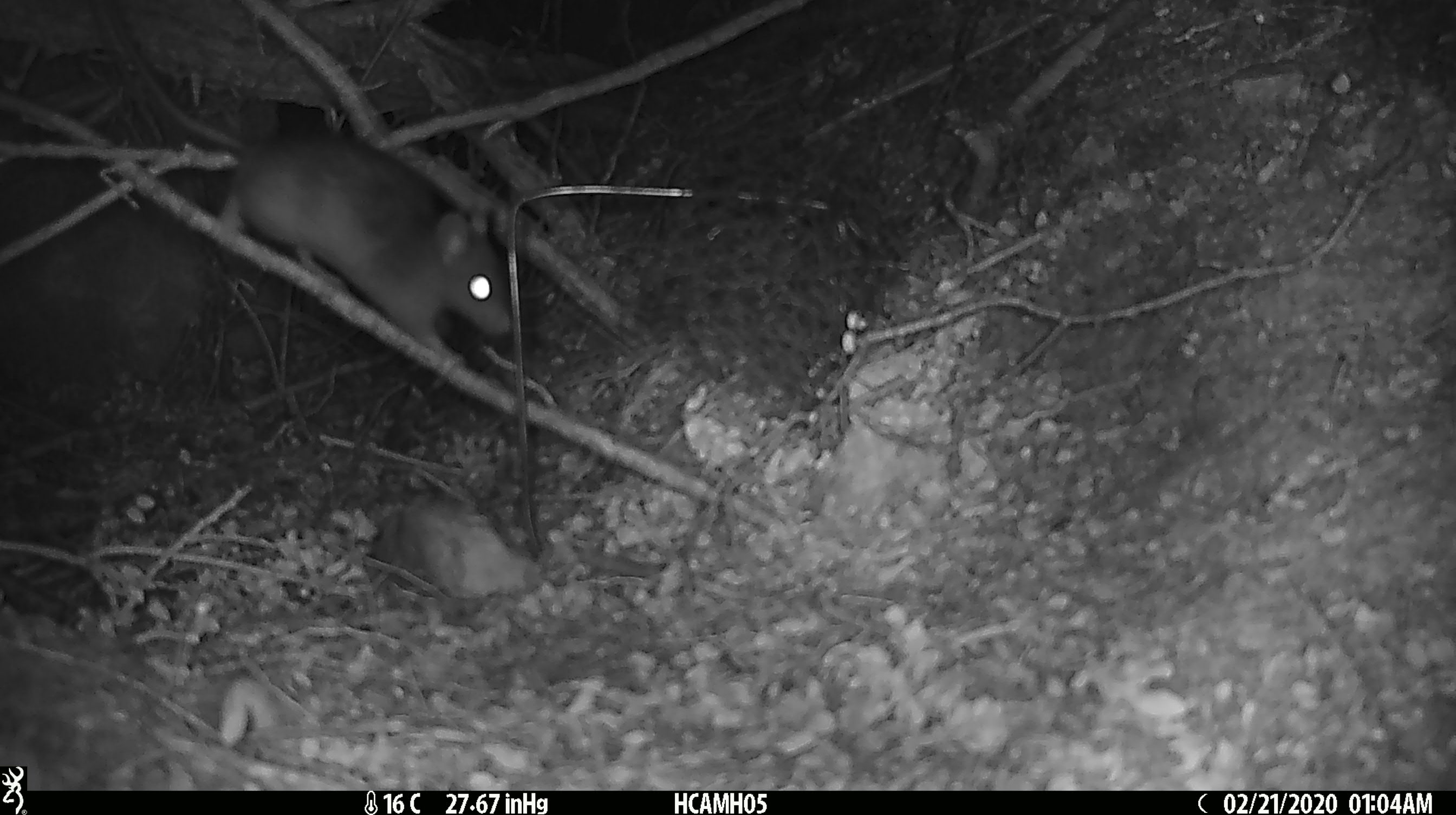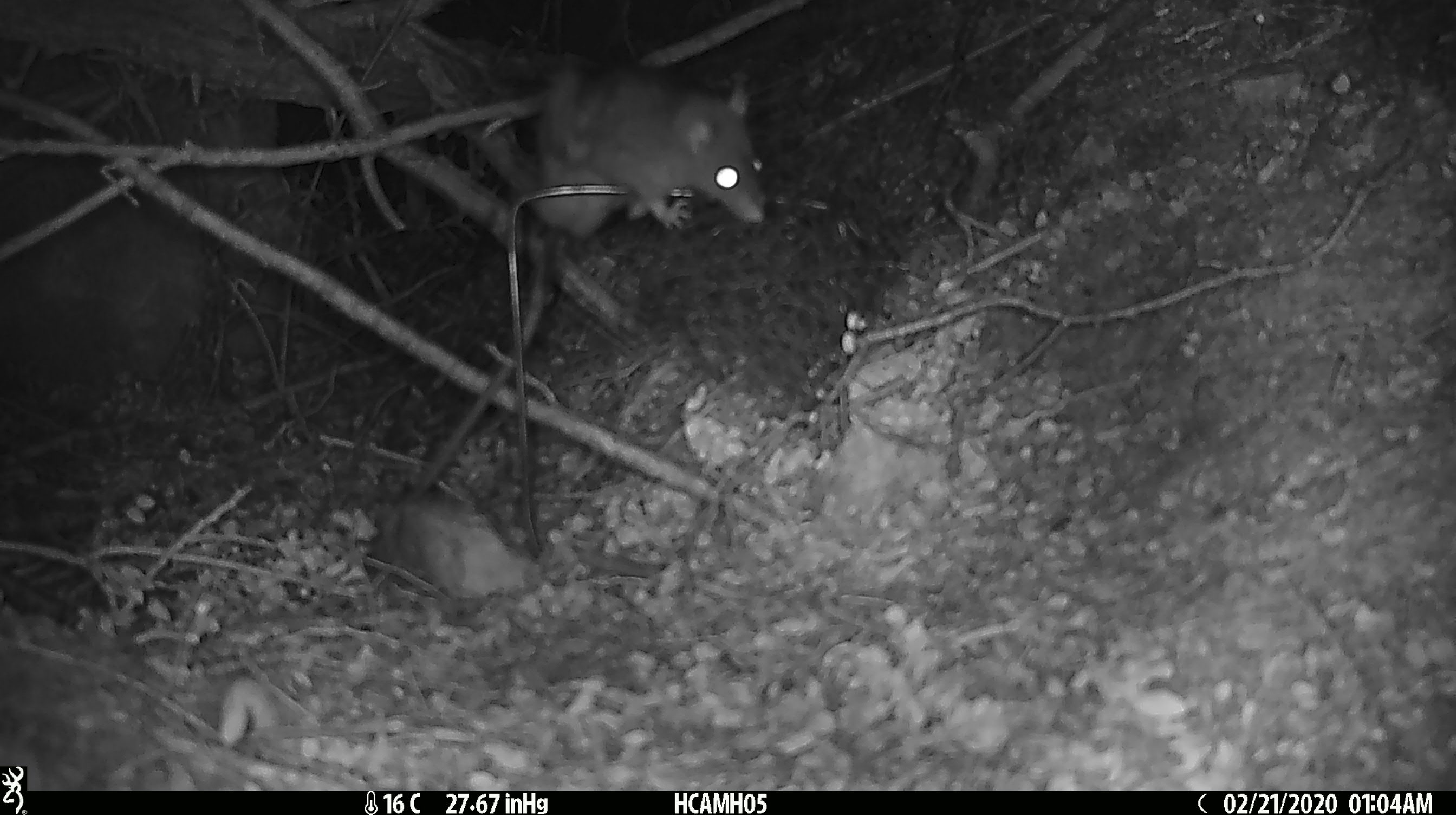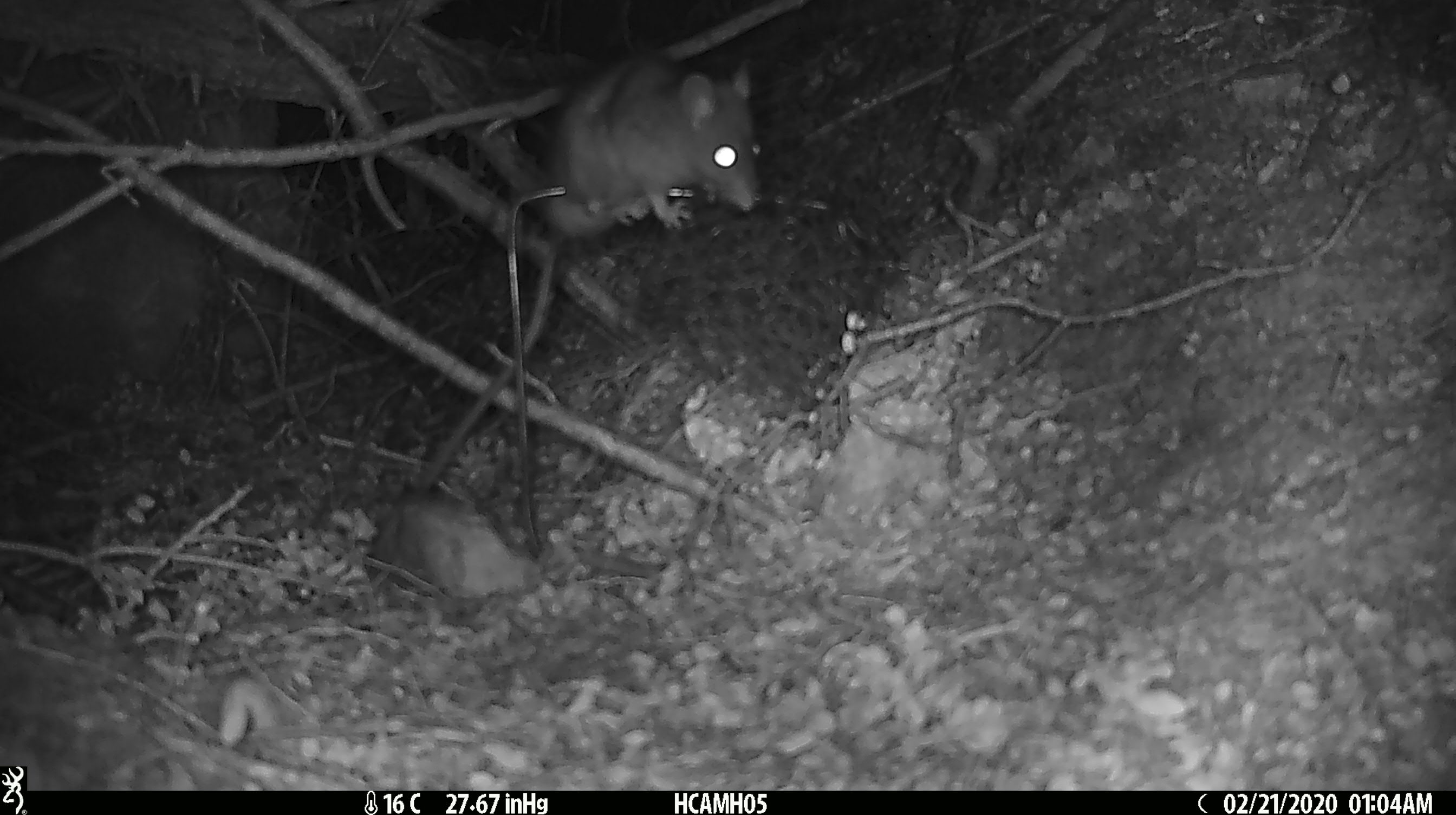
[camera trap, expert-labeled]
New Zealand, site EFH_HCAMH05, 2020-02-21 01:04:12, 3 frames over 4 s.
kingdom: Animalia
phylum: Chordata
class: Mammalia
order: Rodentia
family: Muridae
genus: Rattus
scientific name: Rattus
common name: rat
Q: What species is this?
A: Rat (Rattus).